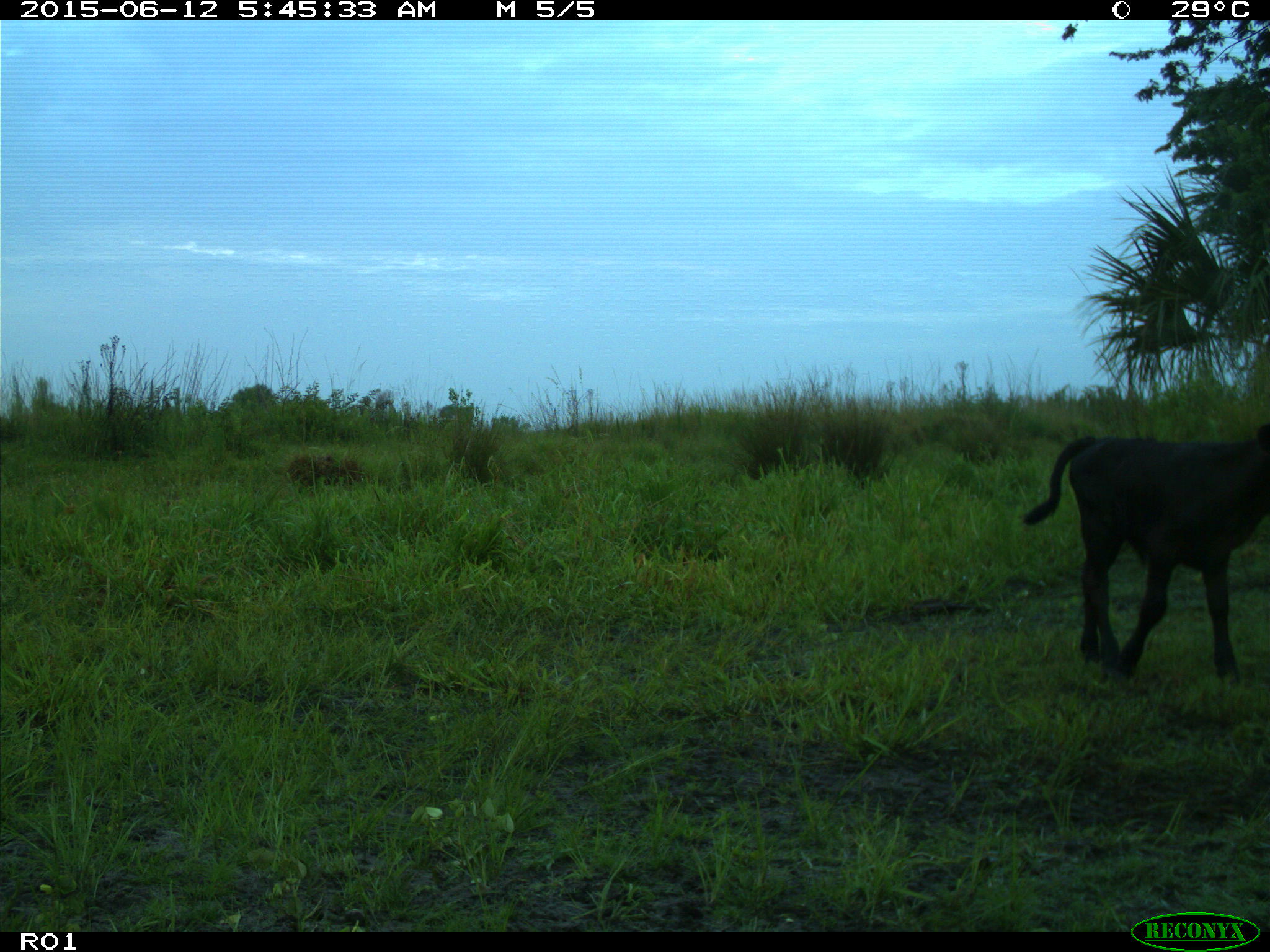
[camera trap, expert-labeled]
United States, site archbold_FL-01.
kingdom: Animalia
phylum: Chordata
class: Mammalia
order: Artiodactyla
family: Bovidae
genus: Bos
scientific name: Bos taurus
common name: domestic cow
Bos taurus (domestic cow).